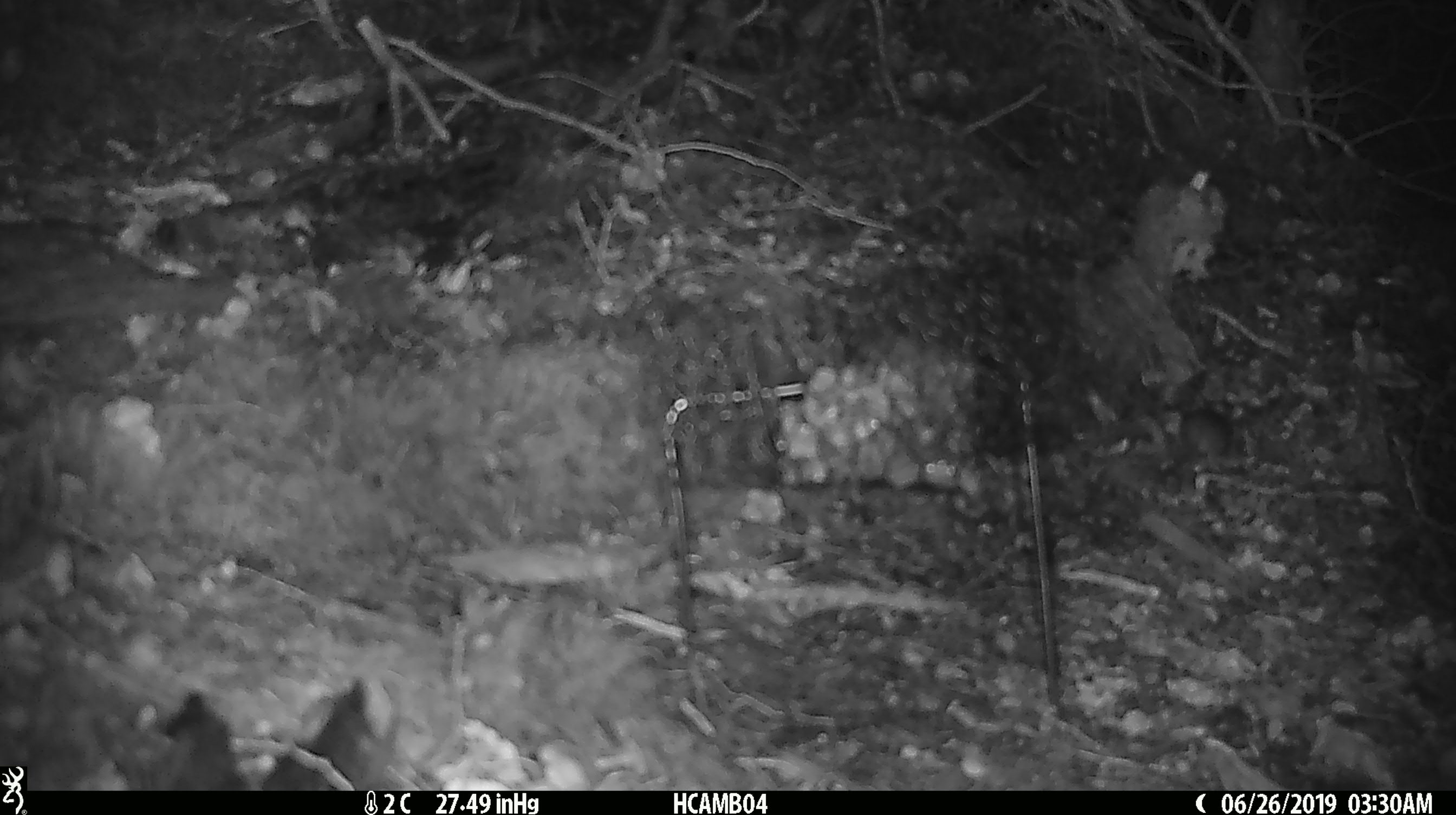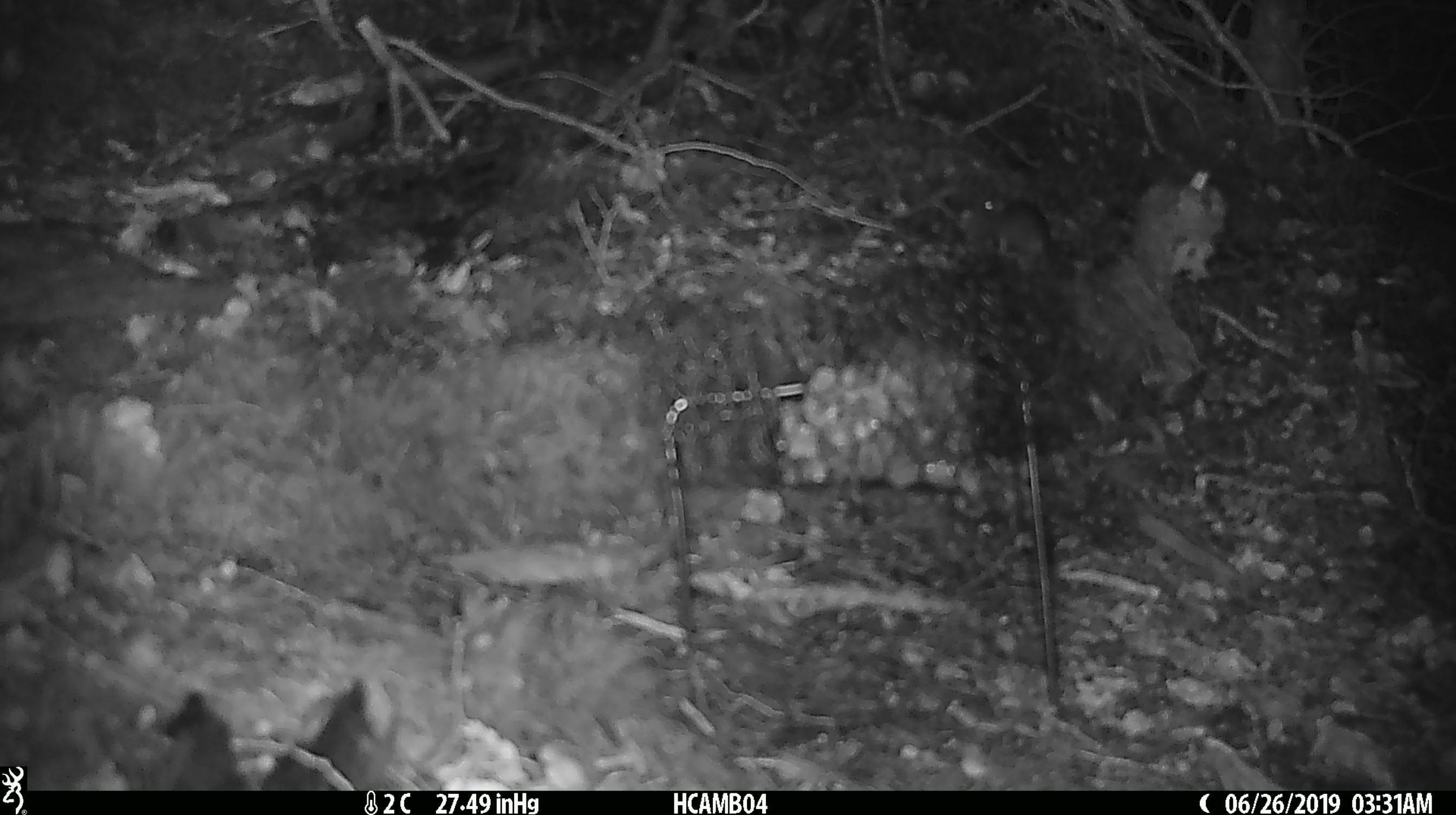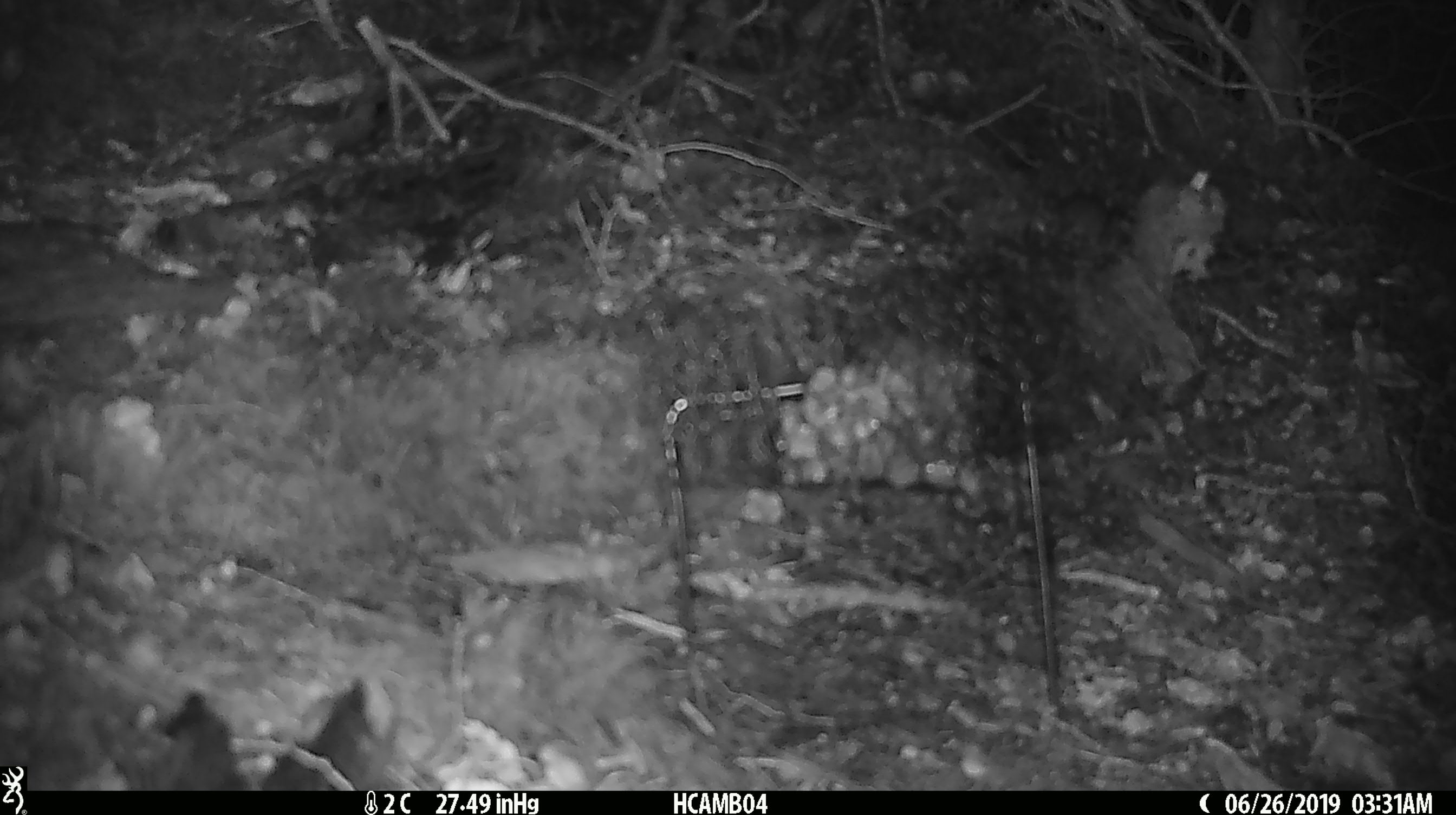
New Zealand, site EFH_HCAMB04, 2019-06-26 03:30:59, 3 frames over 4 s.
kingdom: Animalia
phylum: Chordata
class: Mammalia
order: Rodentia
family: Muridae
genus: Mus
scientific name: Mus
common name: mouse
Mouse (Mus).